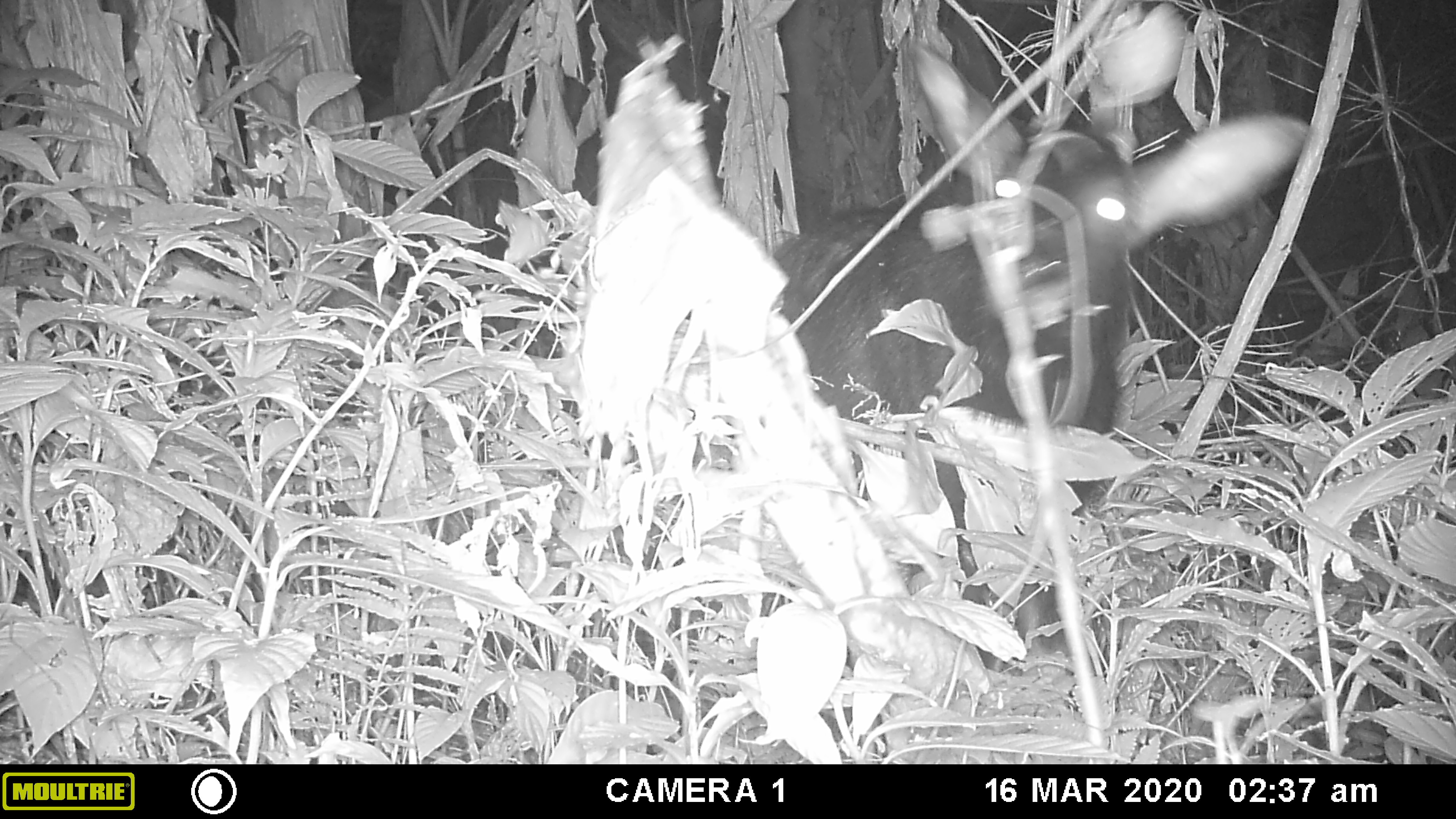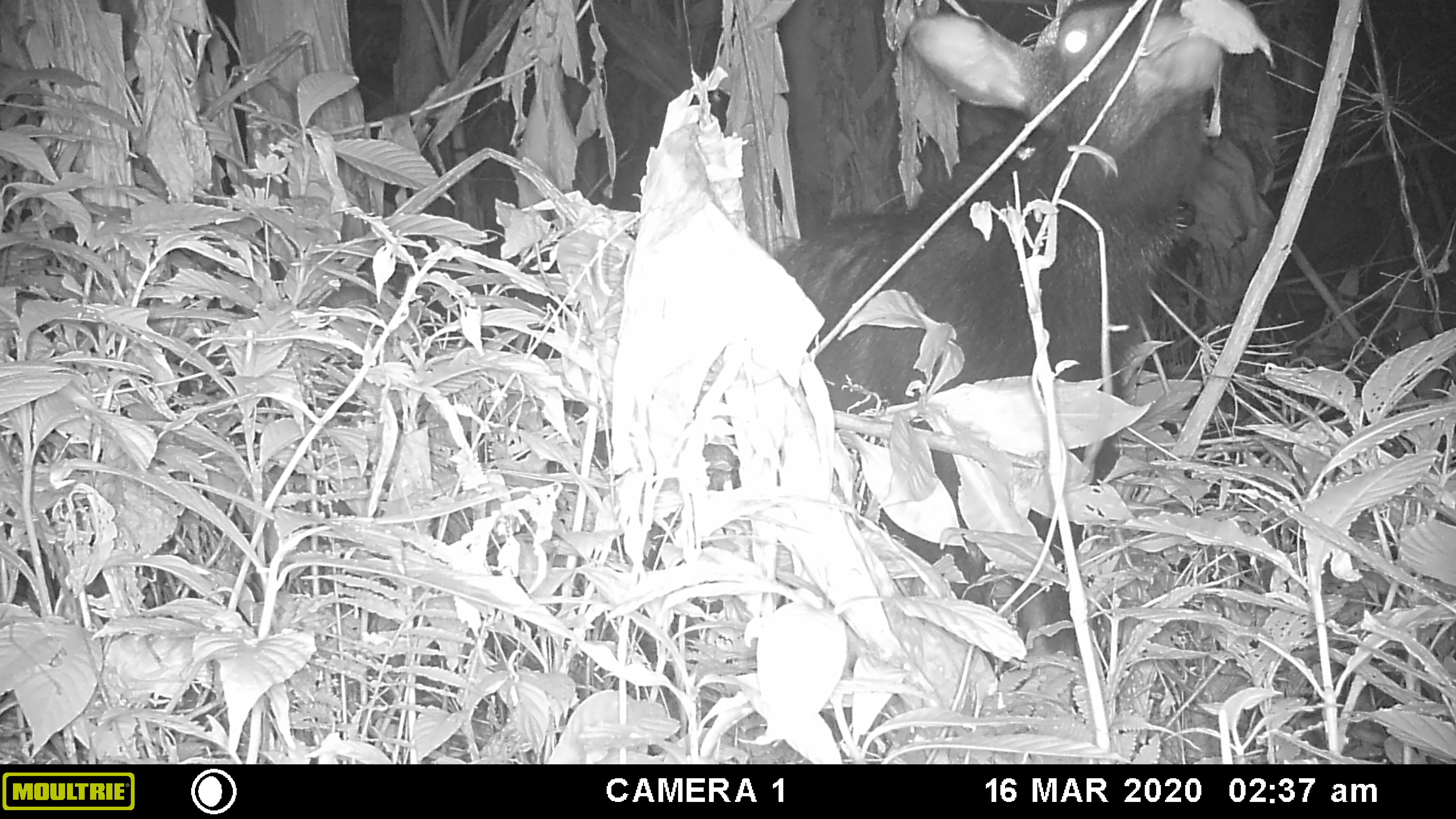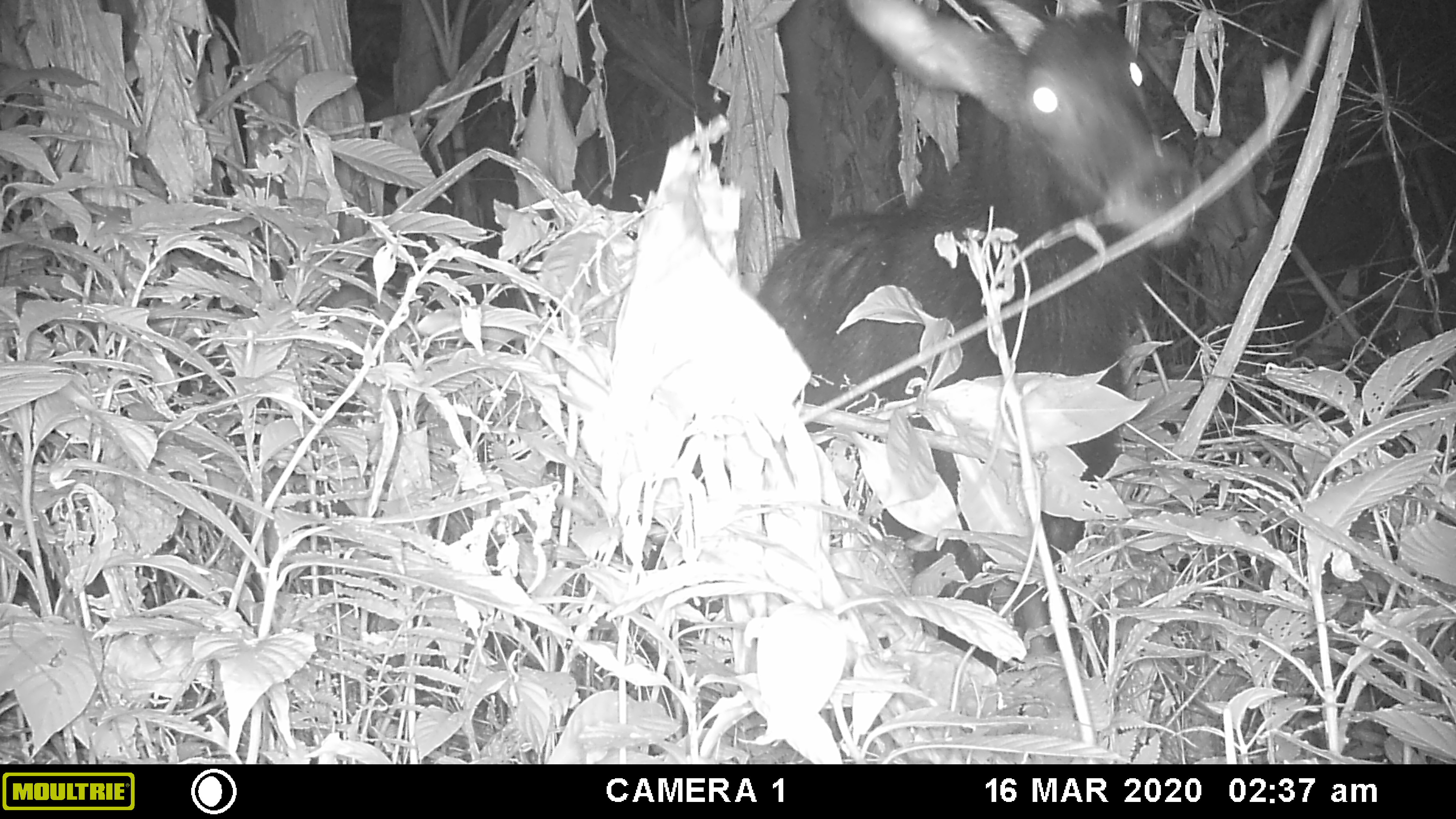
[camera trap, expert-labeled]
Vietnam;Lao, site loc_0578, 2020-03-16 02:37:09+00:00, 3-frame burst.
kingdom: Animalia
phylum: Chordata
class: Mammalia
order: Artiodactyla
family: Bovidae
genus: Capricornis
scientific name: Capricornis sumatraensis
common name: chinese serow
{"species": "chinese serow (Capricornis sumatraensis)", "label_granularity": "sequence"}